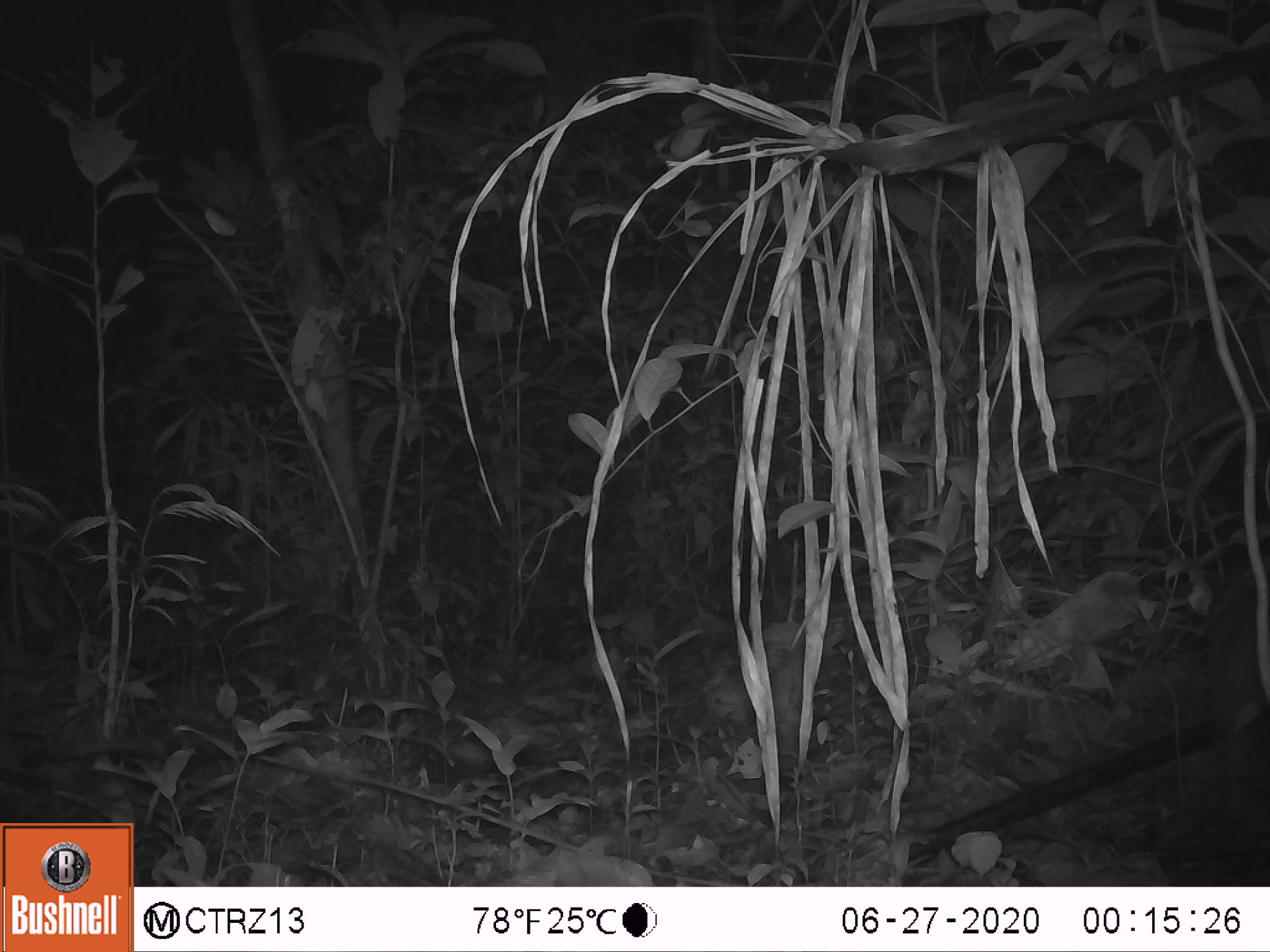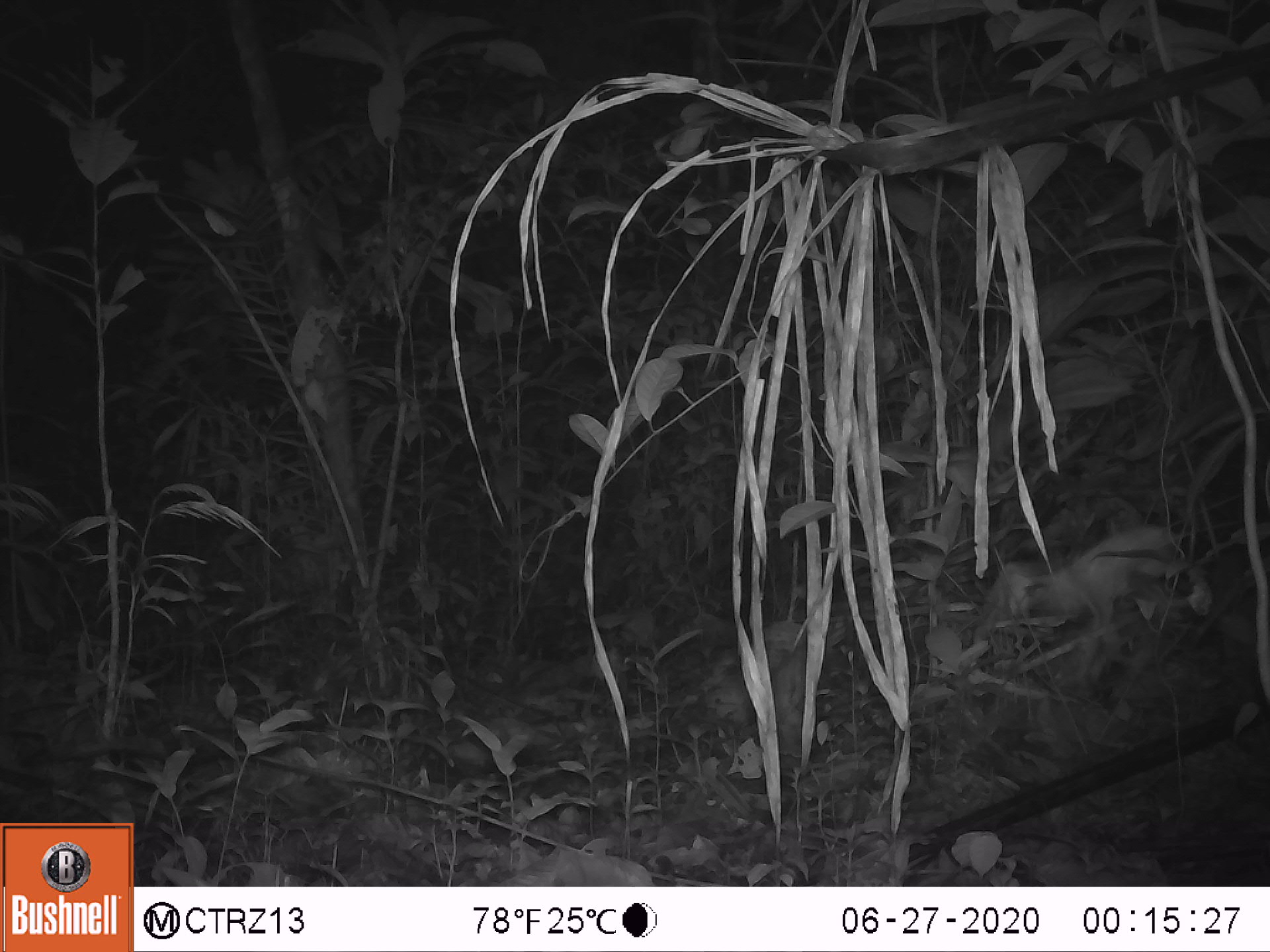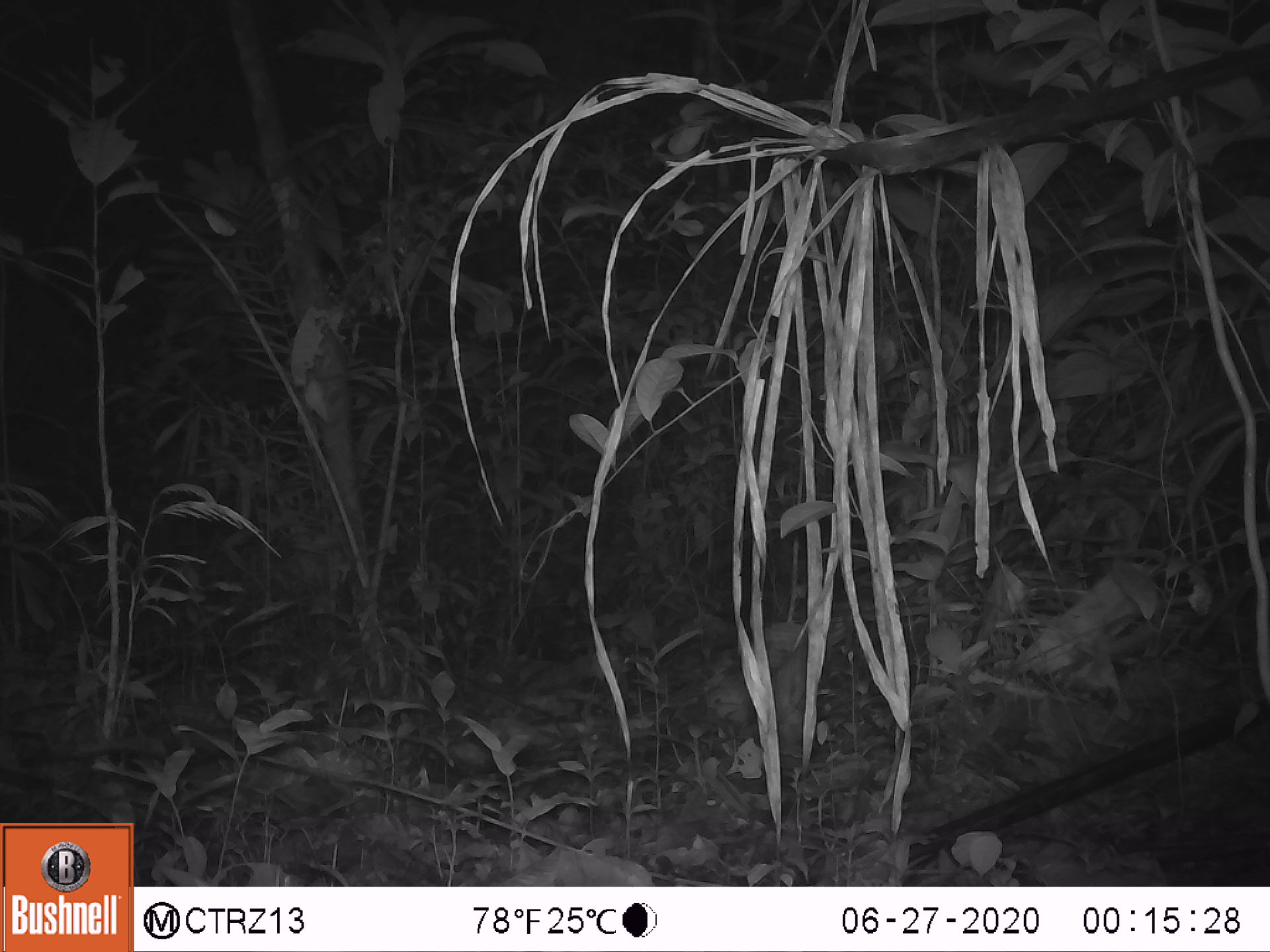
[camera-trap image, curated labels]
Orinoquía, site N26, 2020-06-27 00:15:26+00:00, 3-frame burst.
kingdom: Animalia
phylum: Chordata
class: Mammalia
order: Rodentia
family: Cuniculidae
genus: Cuniculus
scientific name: Cuniculus paca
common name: spotted paca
Spotted paca (Cuniculus paca).